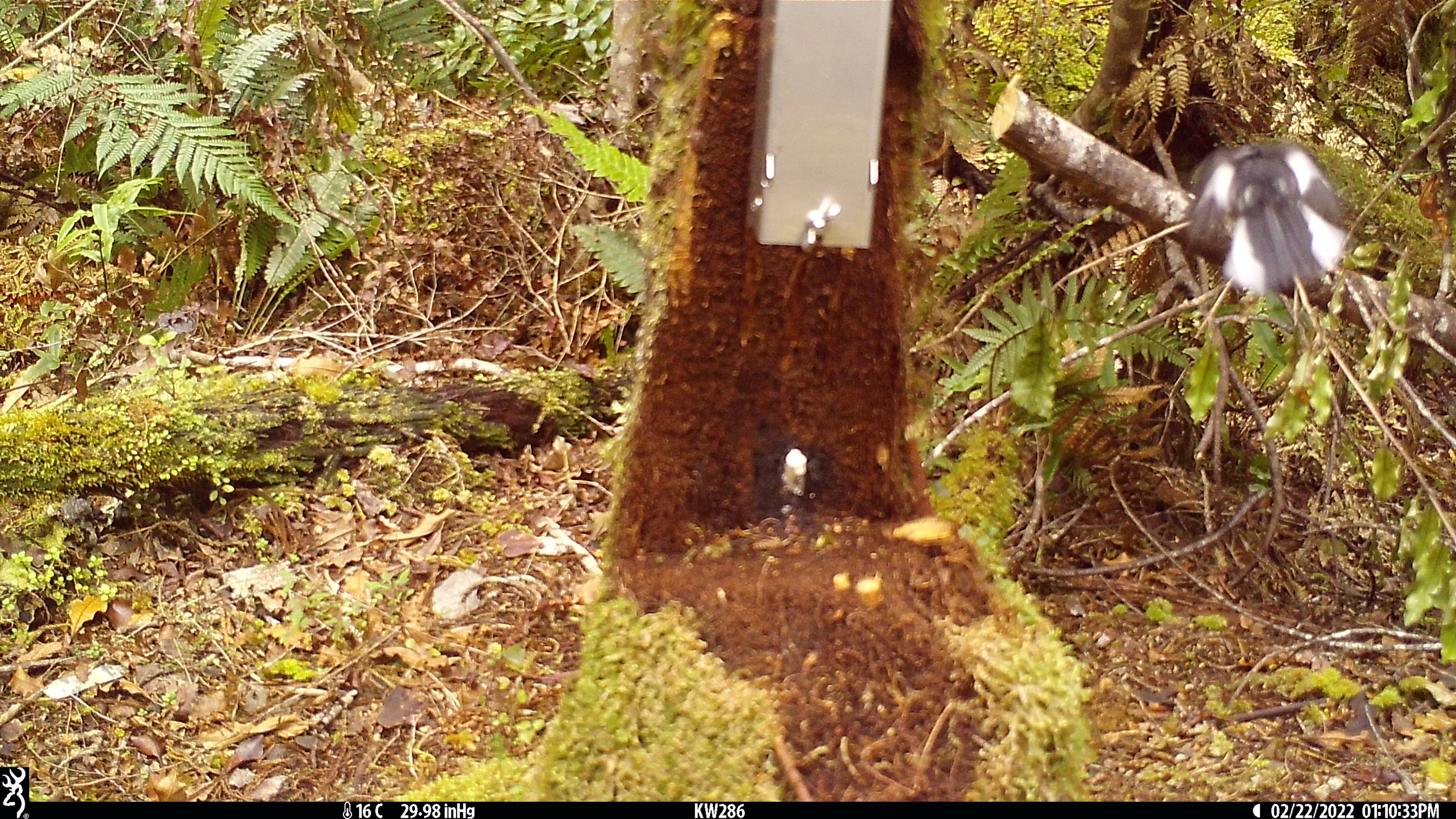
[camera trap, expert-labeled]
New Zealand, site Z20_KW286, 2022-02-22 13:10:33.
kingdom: Animalia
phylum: Chordata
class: Aves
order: Passeriformes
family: Petroicidae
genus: Petroica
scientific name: Petroica macrocephala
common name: tomtit